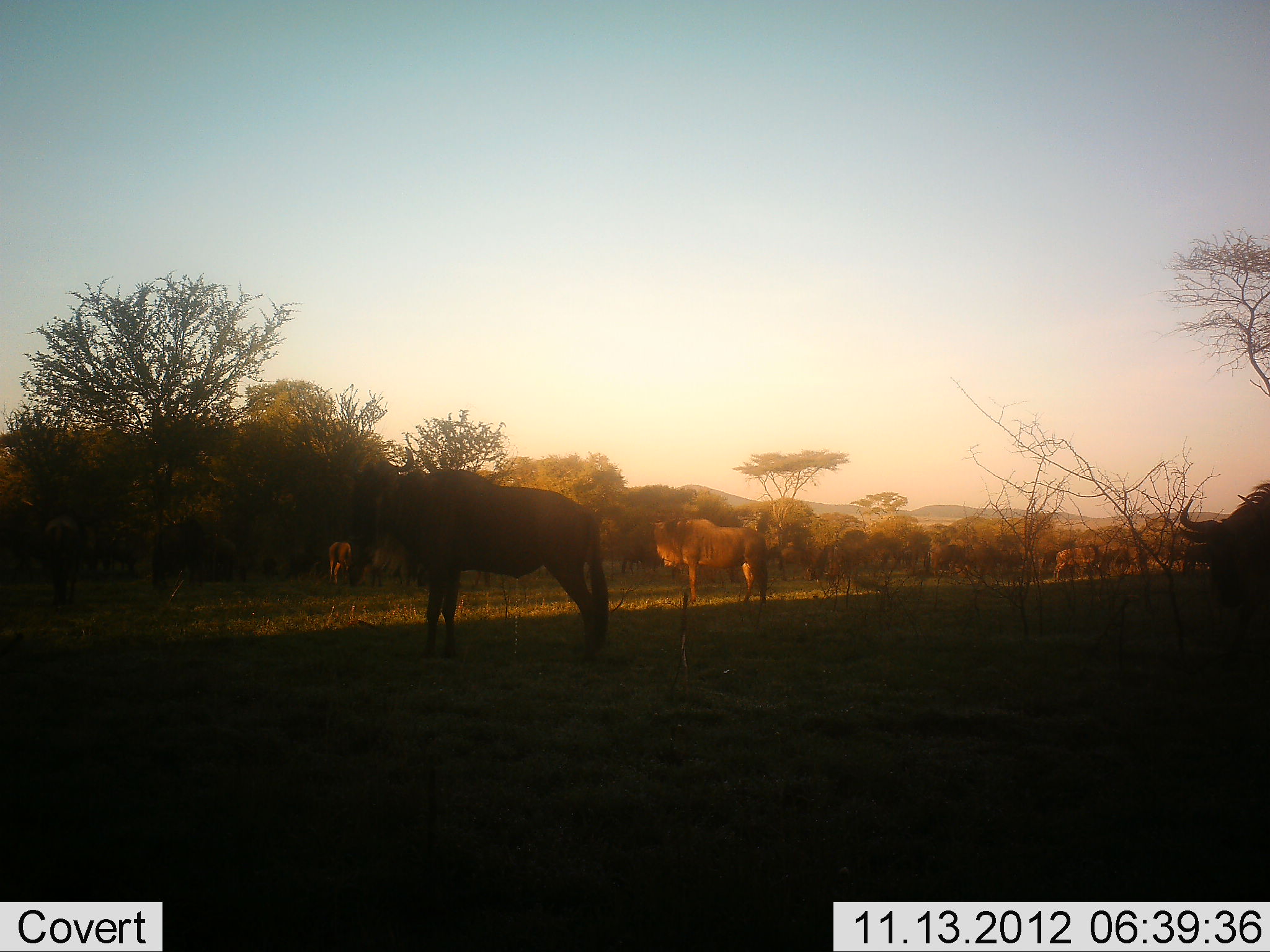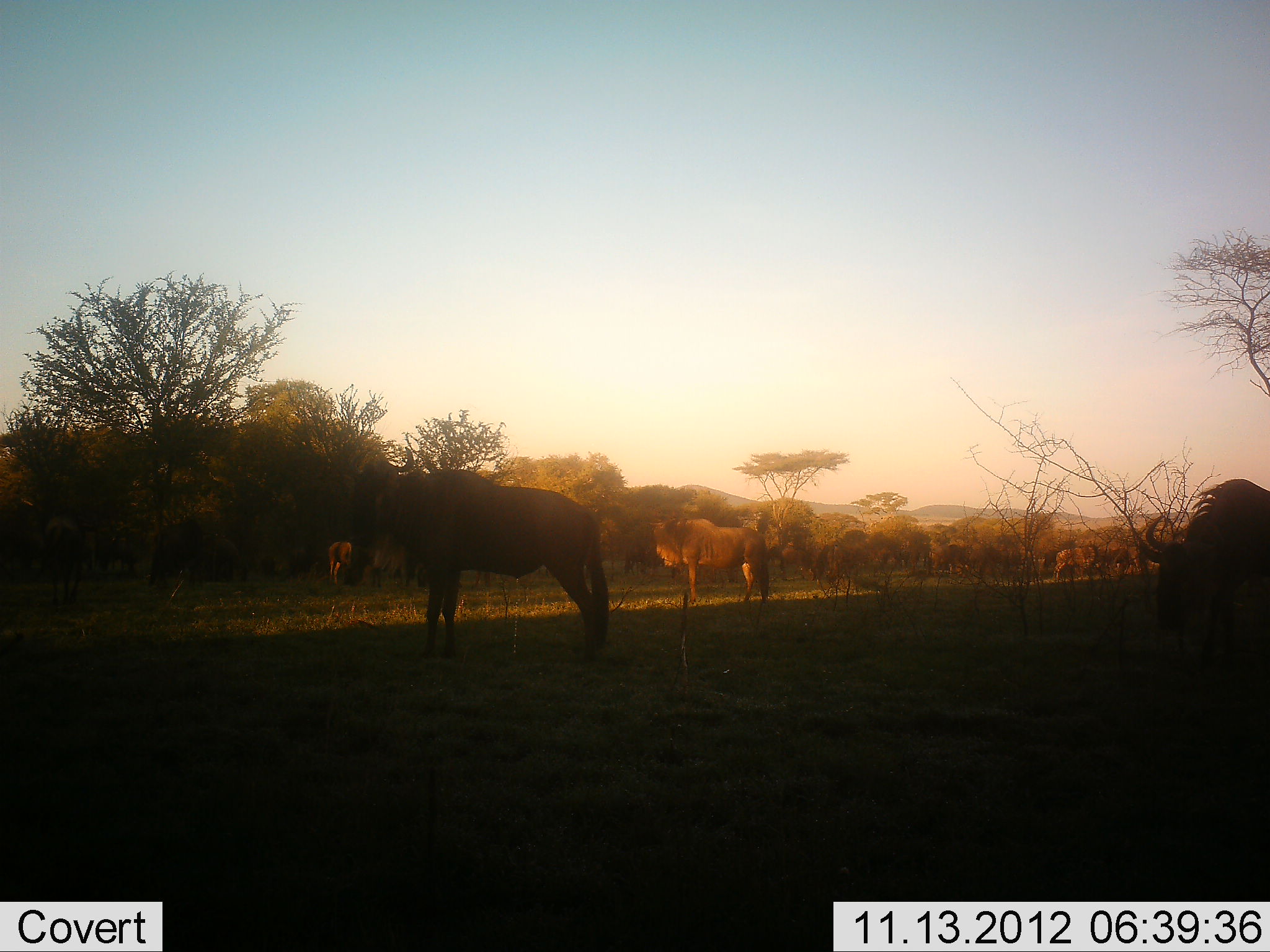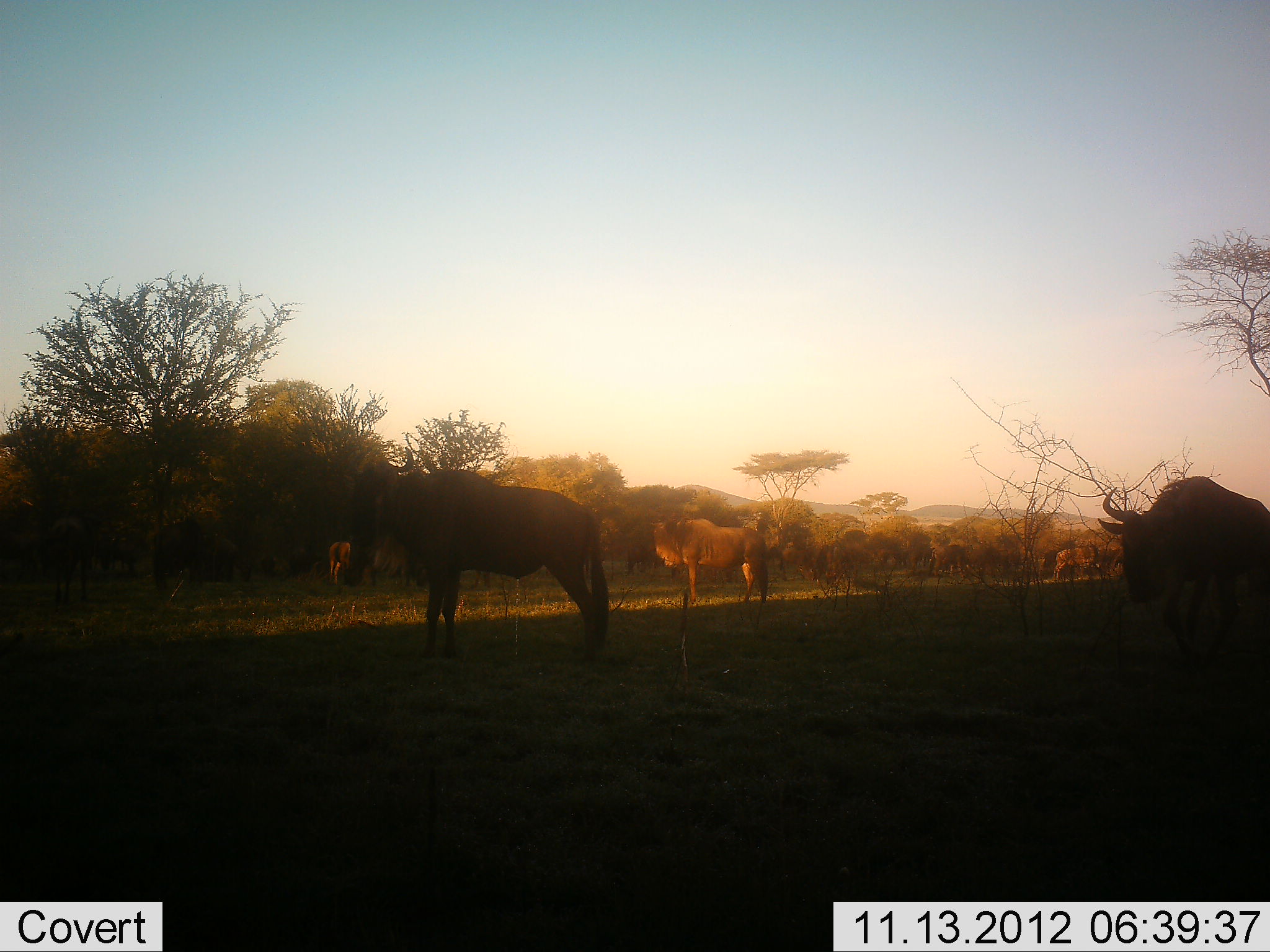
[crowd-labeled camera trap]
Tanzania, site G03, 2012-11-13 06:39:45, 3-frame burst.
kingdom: Animalia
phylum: Chordata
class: Mammalia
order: Artiodactyla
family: Bovidae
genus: Connochaetes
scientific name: Connochaetes taurinus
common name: blue wildebeest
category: wildebeest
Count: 6.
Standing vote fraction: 100%.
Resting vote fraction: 0%.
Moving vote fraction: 50%.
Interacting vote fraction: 0%.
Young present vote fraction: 0%.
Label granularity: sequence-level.